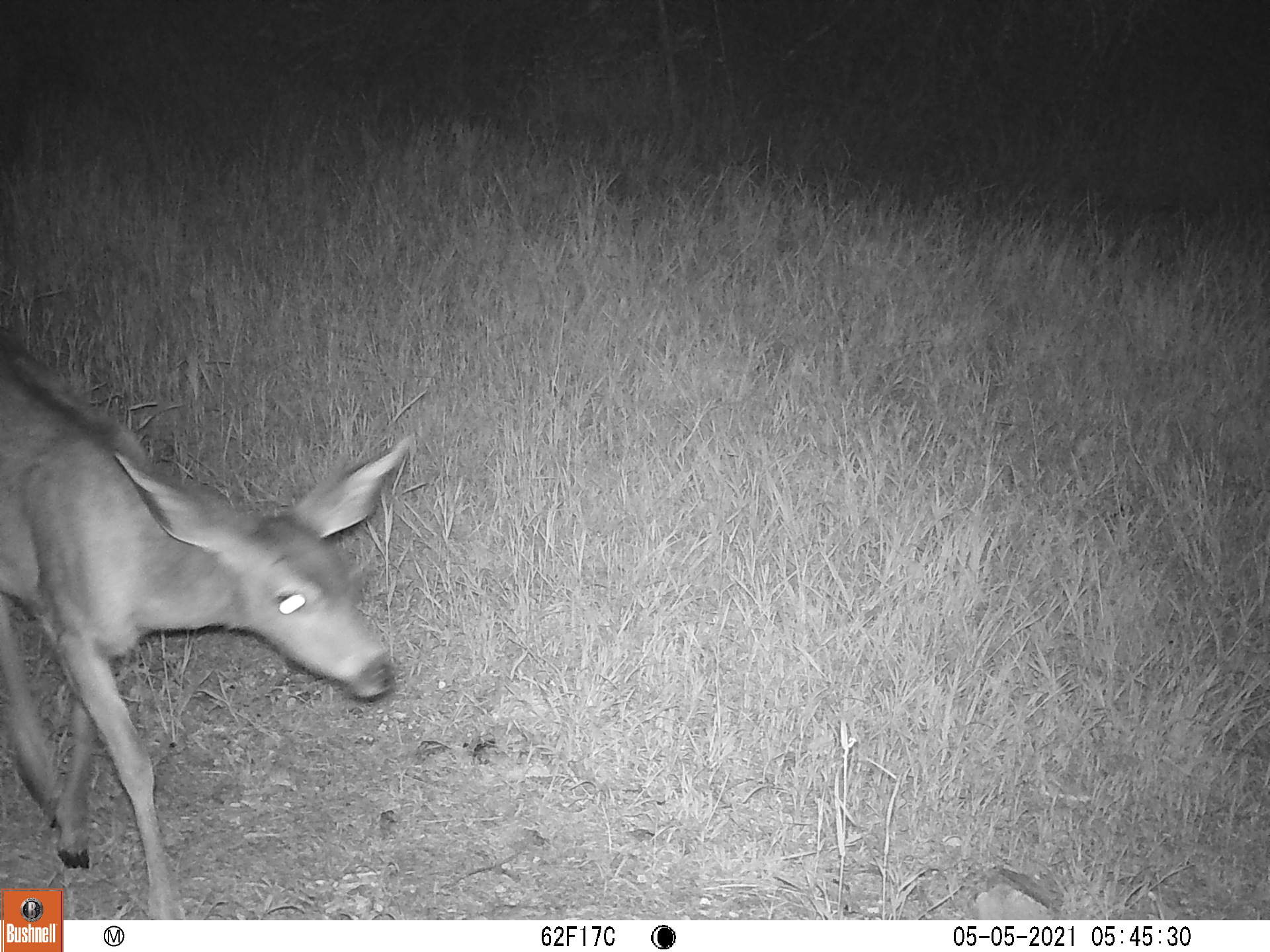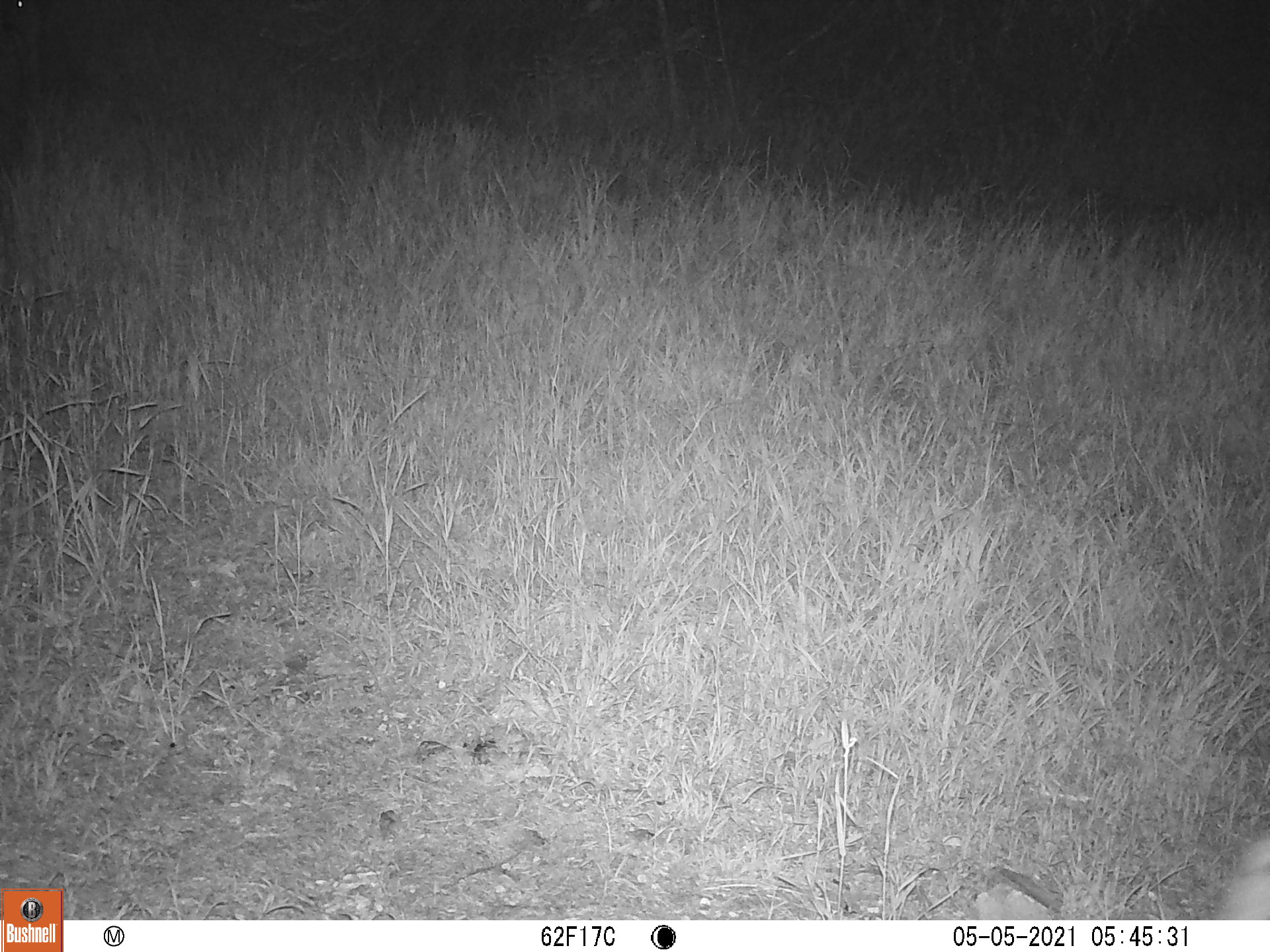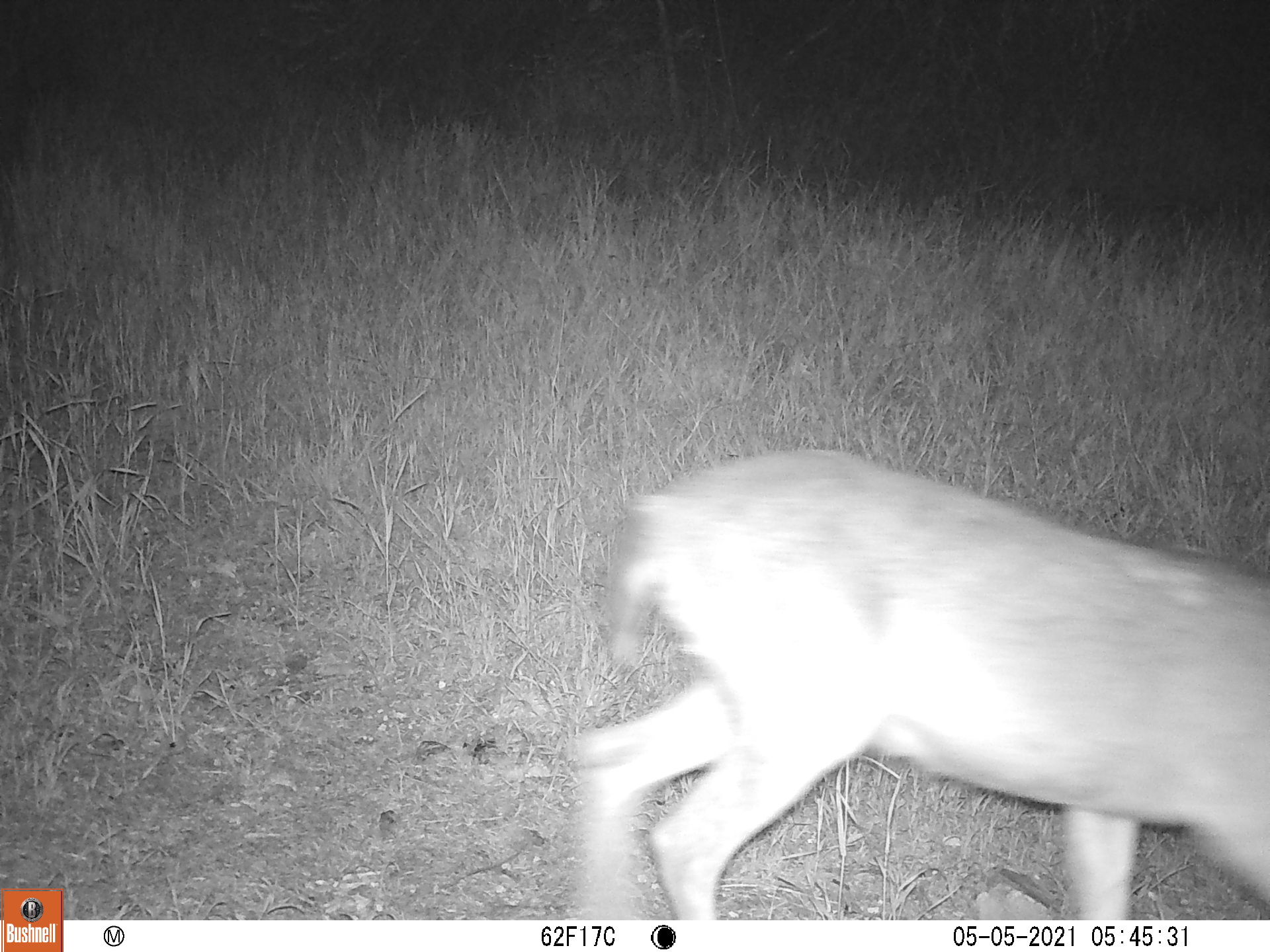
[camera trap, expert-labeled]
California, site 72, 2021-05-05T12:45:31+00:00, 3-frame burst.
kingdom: Animalia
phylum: Chordata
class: Mammalia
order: Artiodactyla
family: Cervidae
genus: Odocoileus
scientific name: Odocoileus hemionus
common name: mule deer